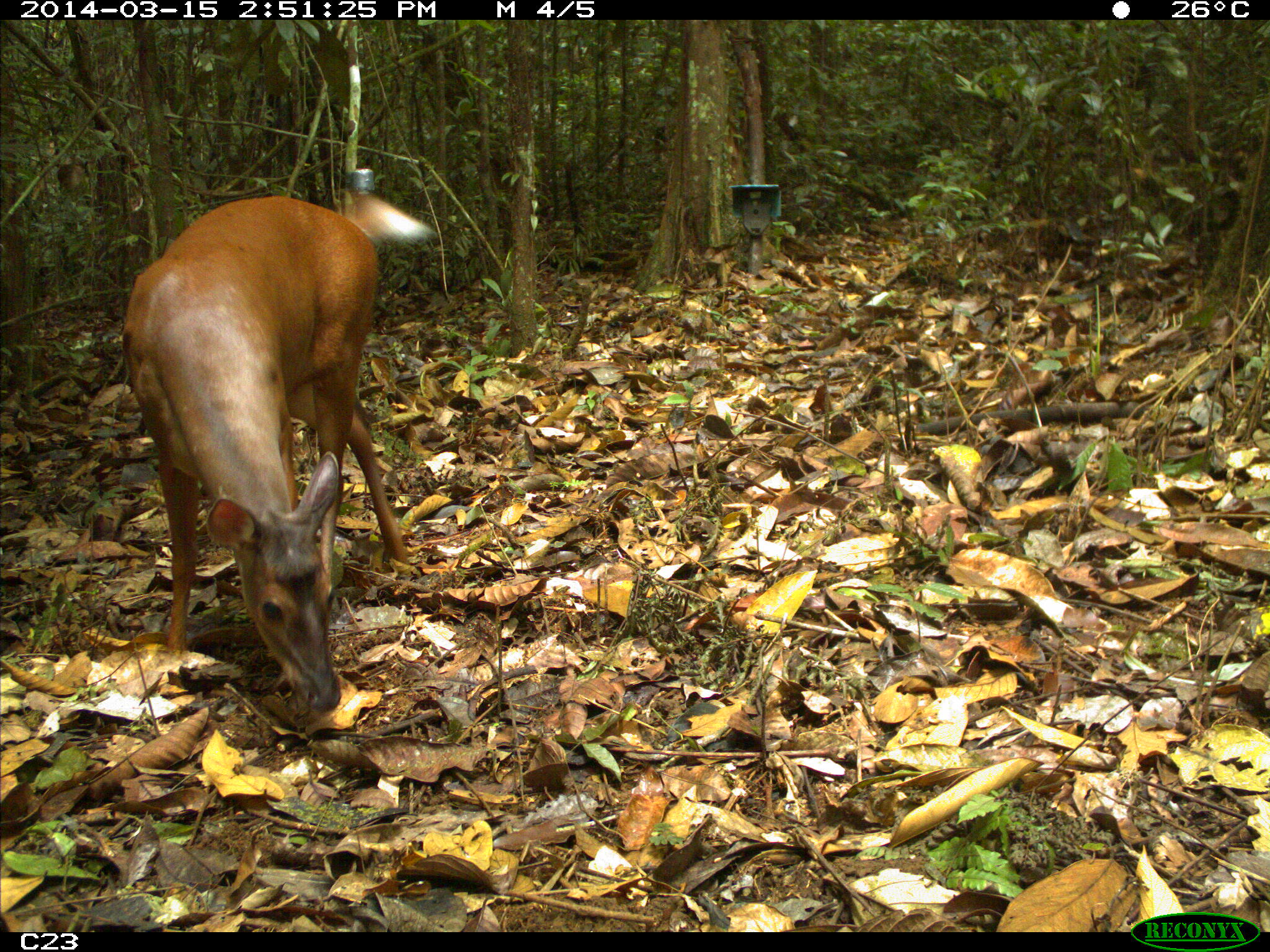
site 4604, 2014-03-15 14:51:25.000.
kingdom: Animalia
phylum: Chordata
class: Mammalia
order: Artiodactyla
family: Cervidae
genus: Mazama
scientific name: Mazama americana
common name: red brocket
Mazama americana (red brocket), count 1, age adult, sex female.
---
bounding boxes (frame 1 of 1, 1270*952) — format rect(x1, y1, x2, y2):
mazama americana: rect(119, 191, 409, 716)